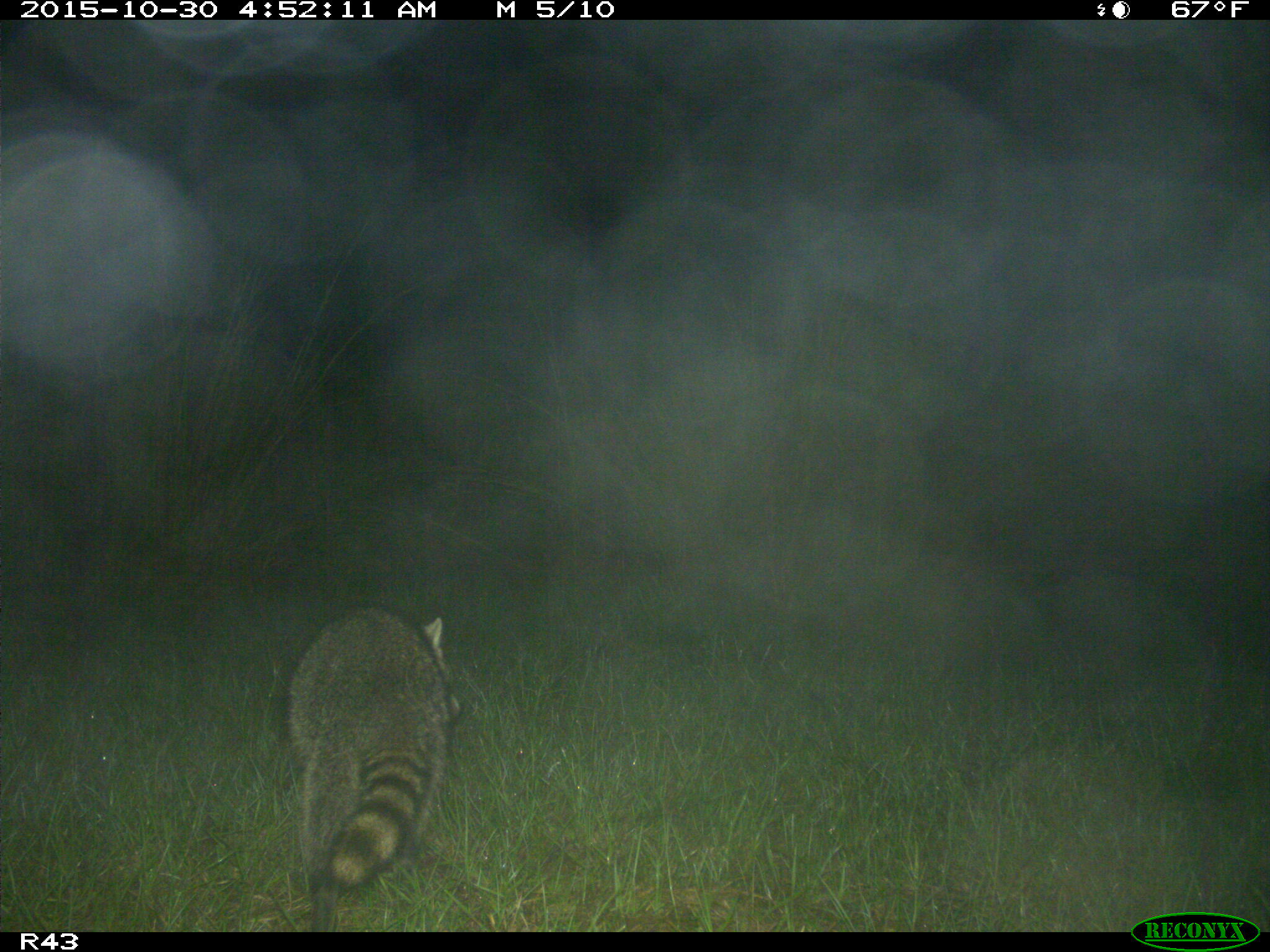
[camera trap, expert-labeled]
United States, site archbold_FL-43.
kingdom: Animalia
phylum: Chordata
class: Mammalia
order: Carnivora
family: Procyonidae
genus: Procyon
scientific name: Procyon lotor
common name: common raccoon